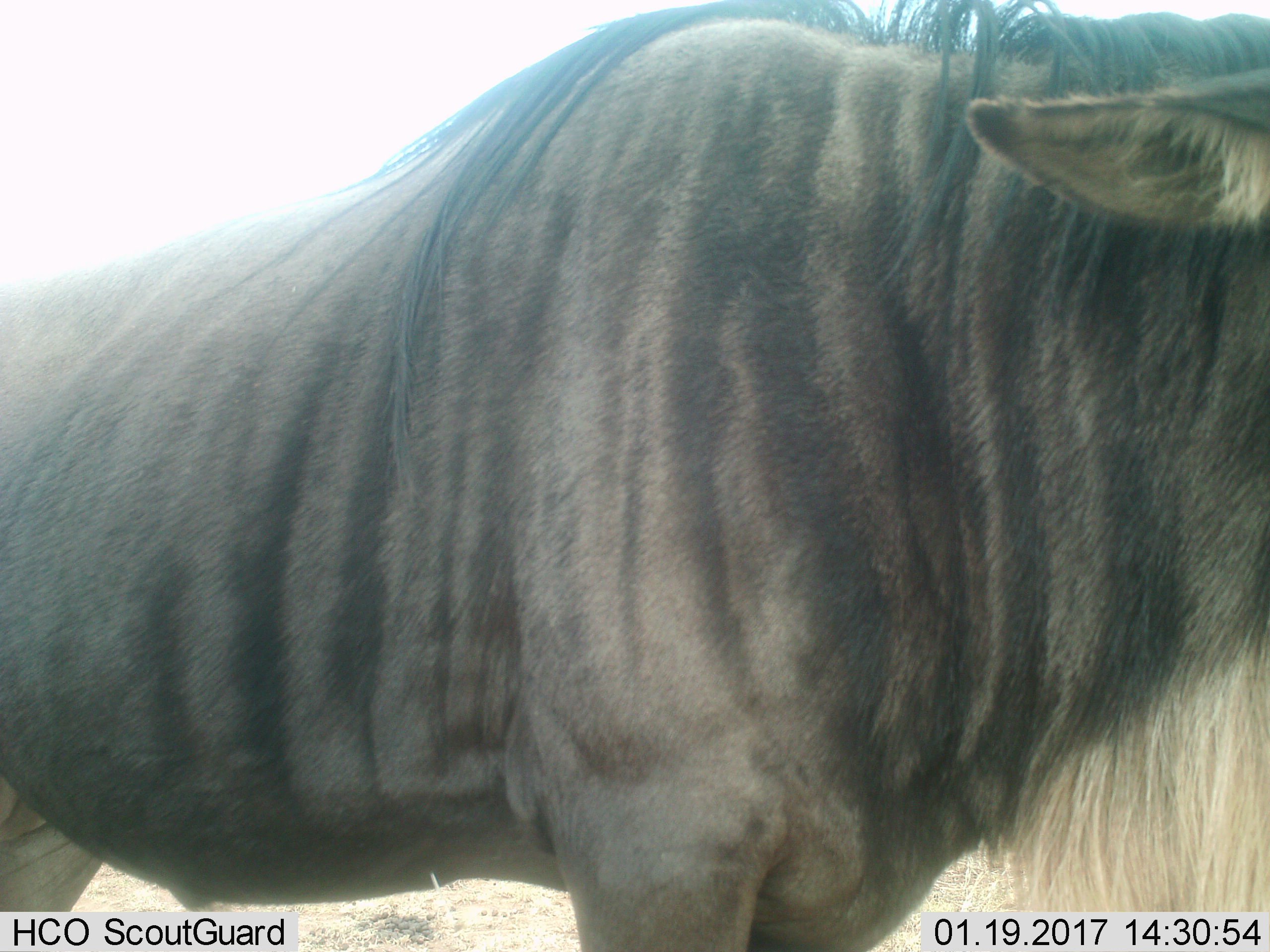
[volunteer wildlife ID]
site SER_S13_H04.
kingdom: Animalia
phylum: Chordata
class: Mammalia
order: Artiodactyla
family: Bovidae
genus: Connochaetes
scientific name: Connochaetes taurinus taurinus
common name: blue wildebeest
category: wildebeestblue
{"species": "wildebeestblue (blue wildebeest) (Connochaetes taurinus taurinus)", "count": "1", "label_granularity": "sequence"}